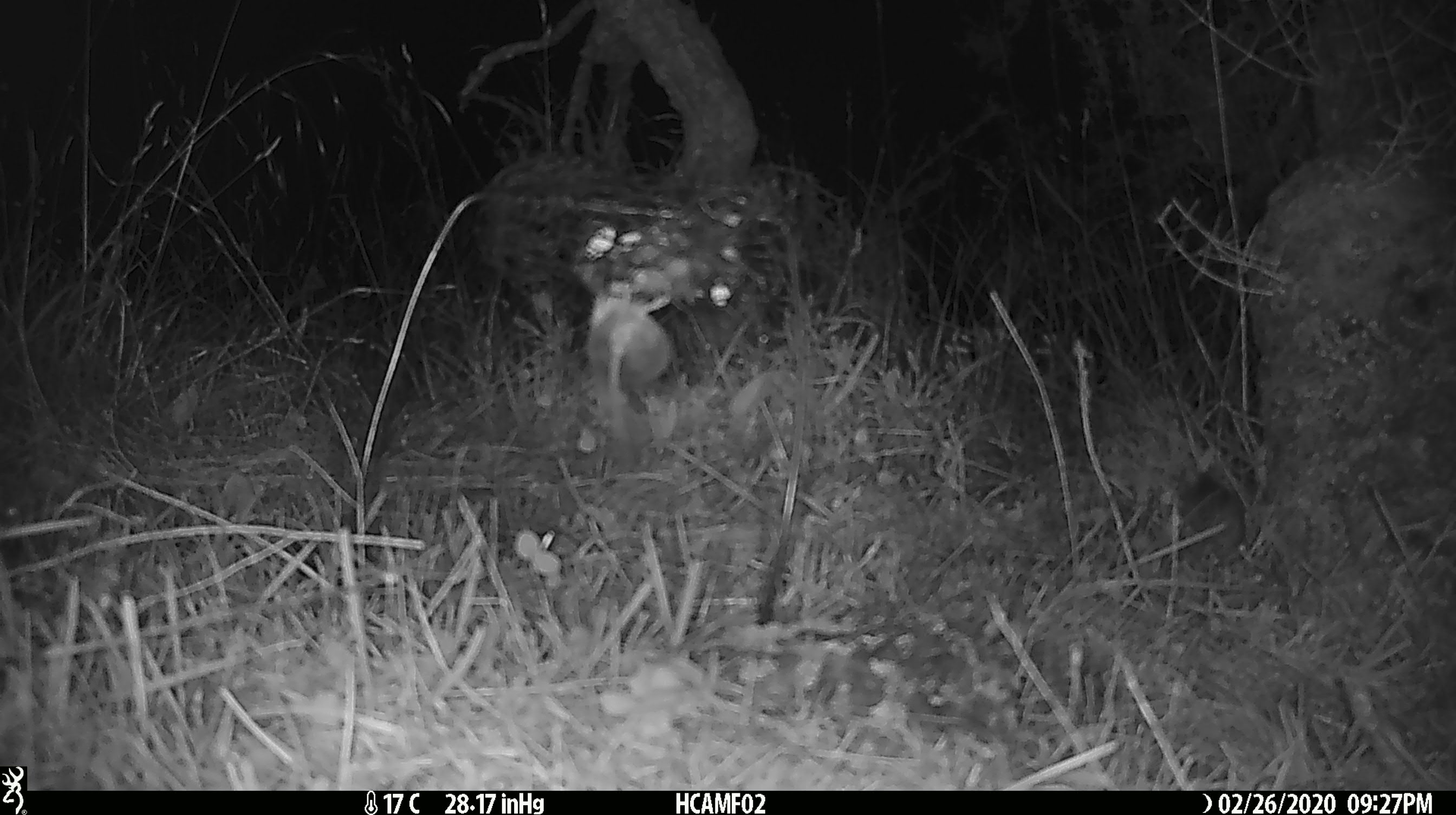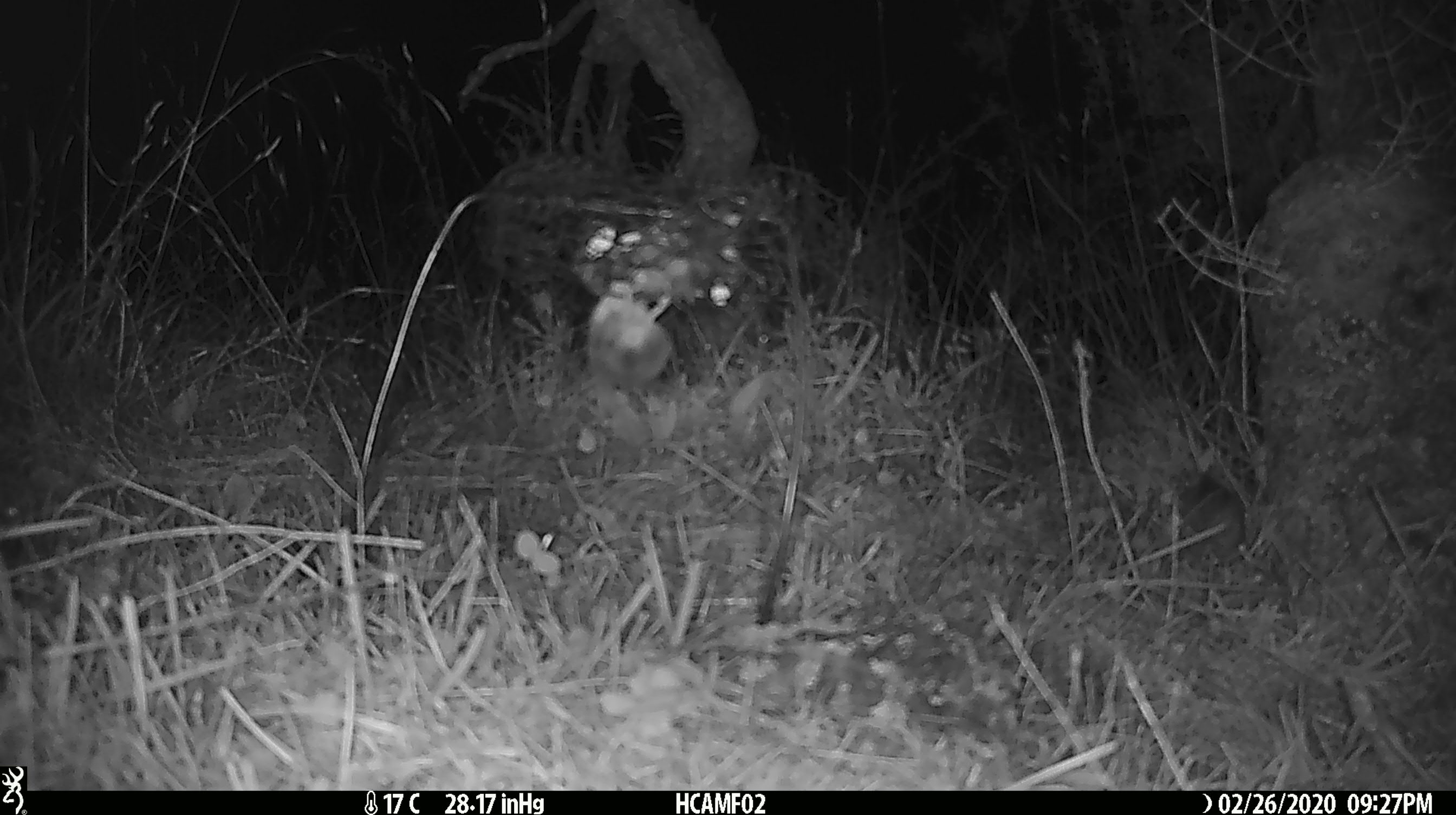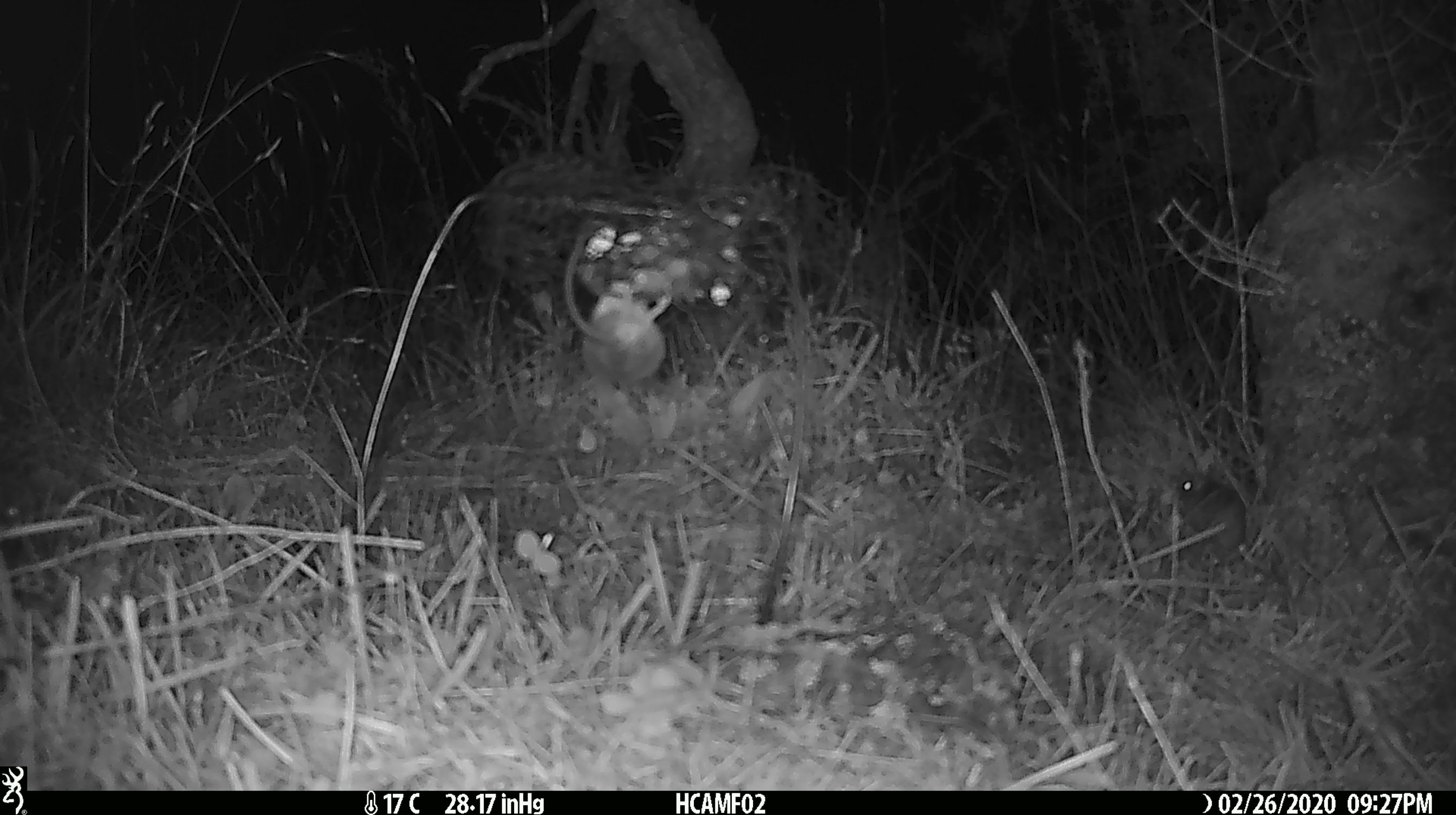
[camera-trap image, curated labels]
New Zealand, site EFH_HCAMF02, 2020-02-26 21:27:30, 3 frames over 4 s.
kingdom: Animalia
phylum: Chordata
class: Mammalia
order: Rodentia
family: Muridae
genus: Mus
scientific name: Mus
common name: mouse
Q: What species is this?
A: Mouse (Mus).